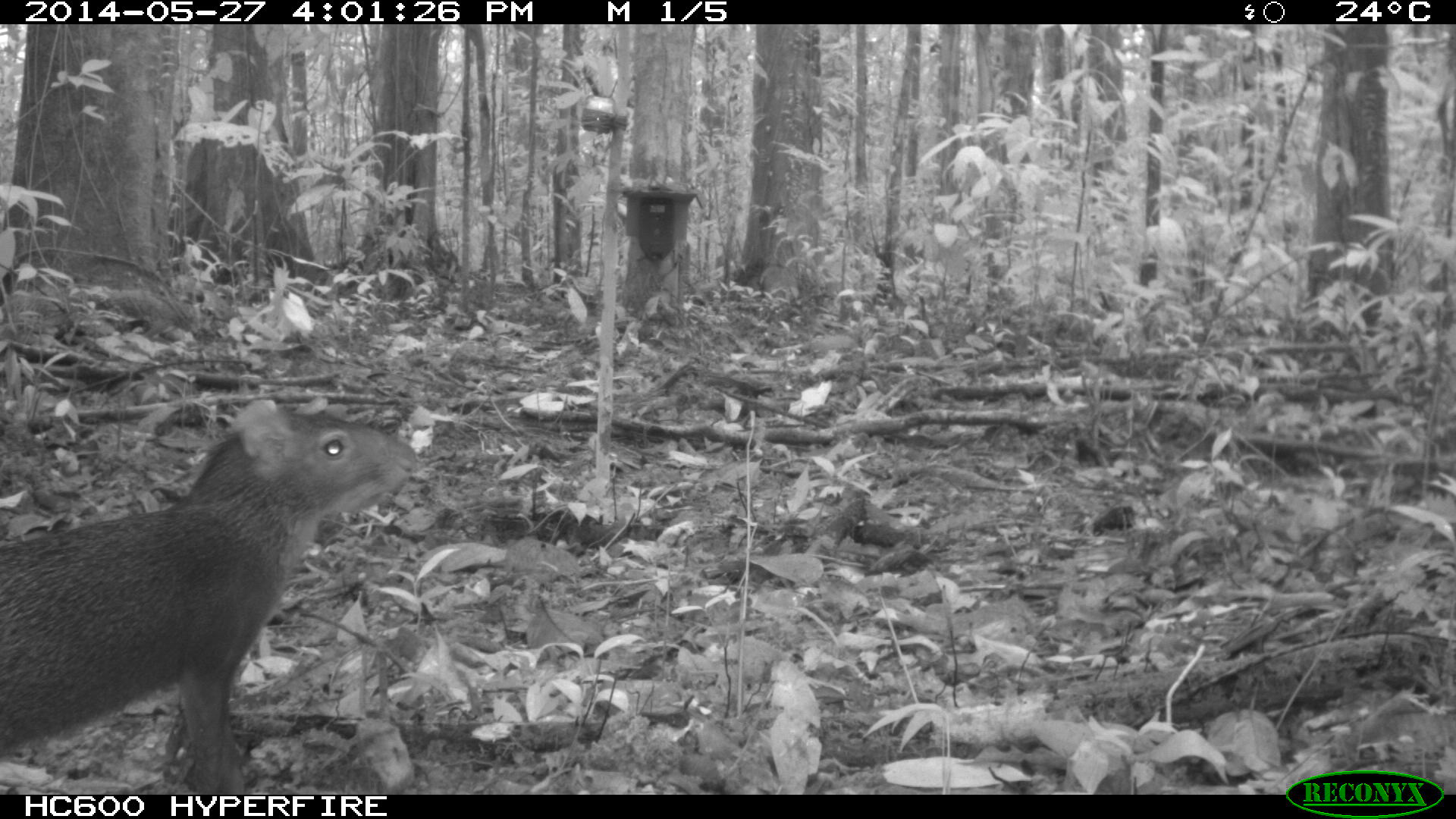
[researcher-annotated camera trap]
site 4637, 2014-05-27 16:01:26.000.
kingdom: Animalia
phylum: Chordata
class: Mammalia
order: Rodentia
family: Dasyproctidae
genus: Dasyprocta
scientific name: Dasyprocta leporina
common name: red-rumped agouti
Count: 1.